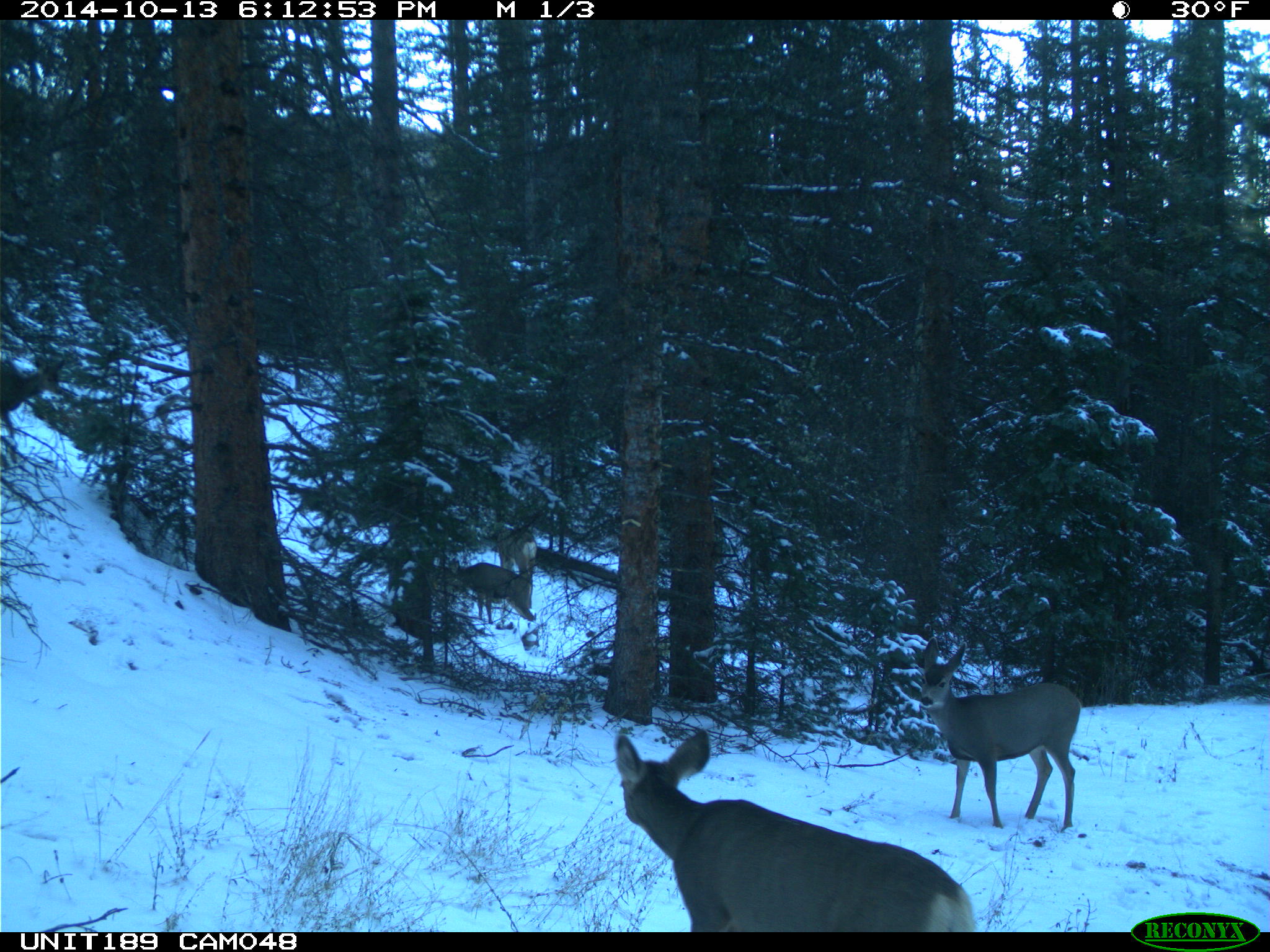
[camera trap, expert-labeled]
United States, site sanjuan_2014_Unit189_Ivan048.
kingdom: Animalia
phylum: Chordata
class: Mammalia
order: Artiodactyla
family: Cervidae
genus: Odocoileus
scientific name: Odocoileus hemionus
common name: mule deer